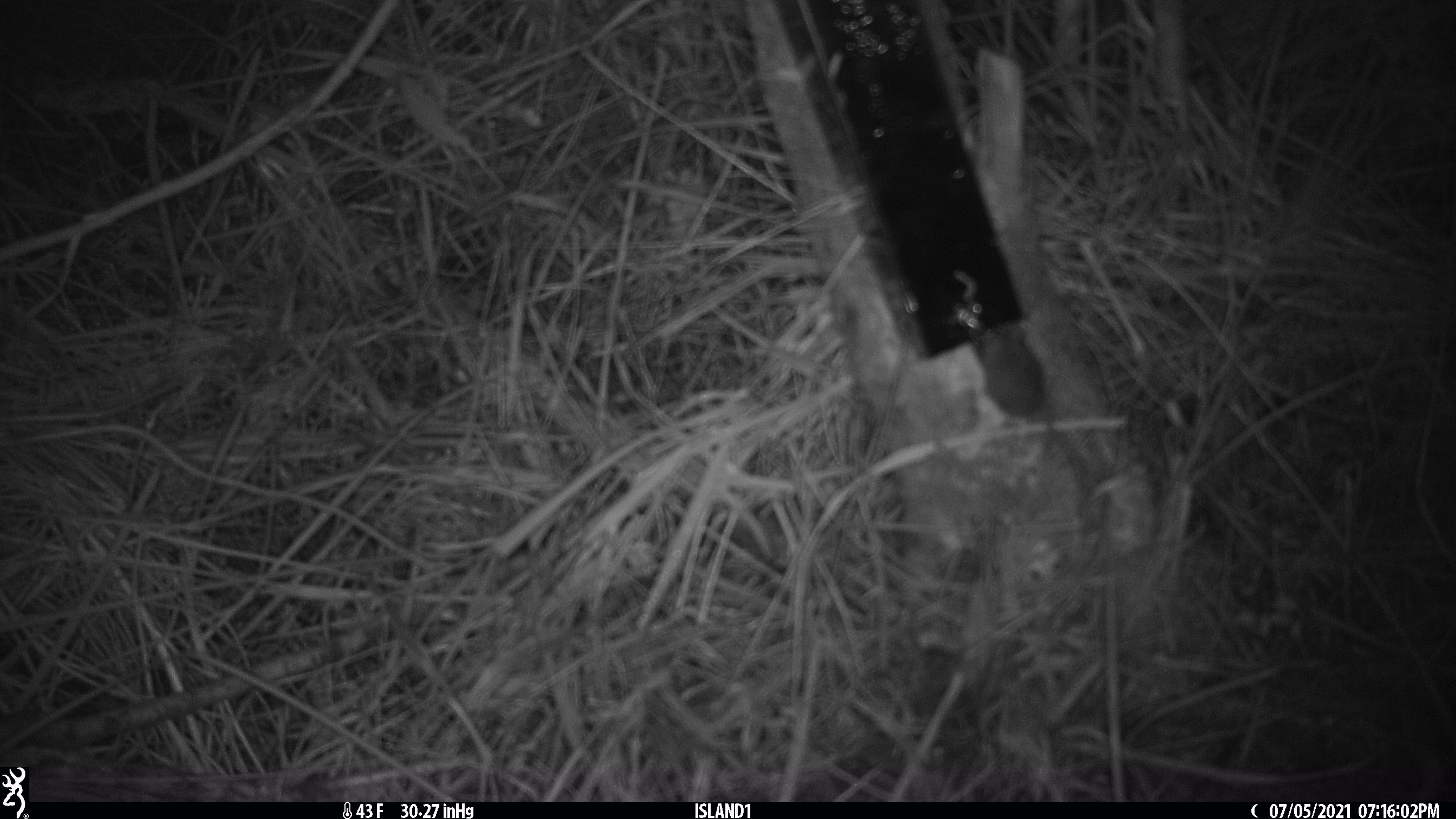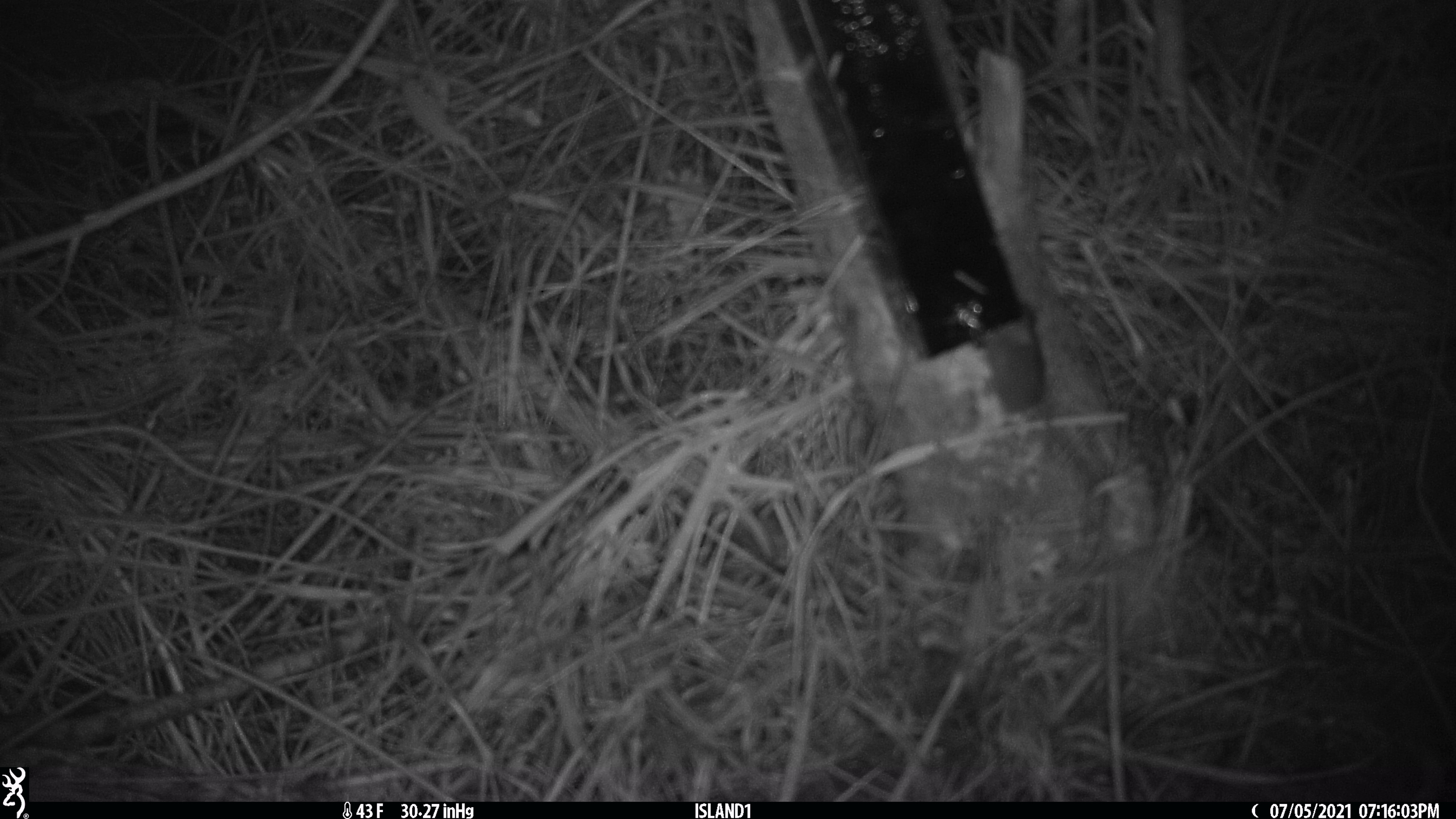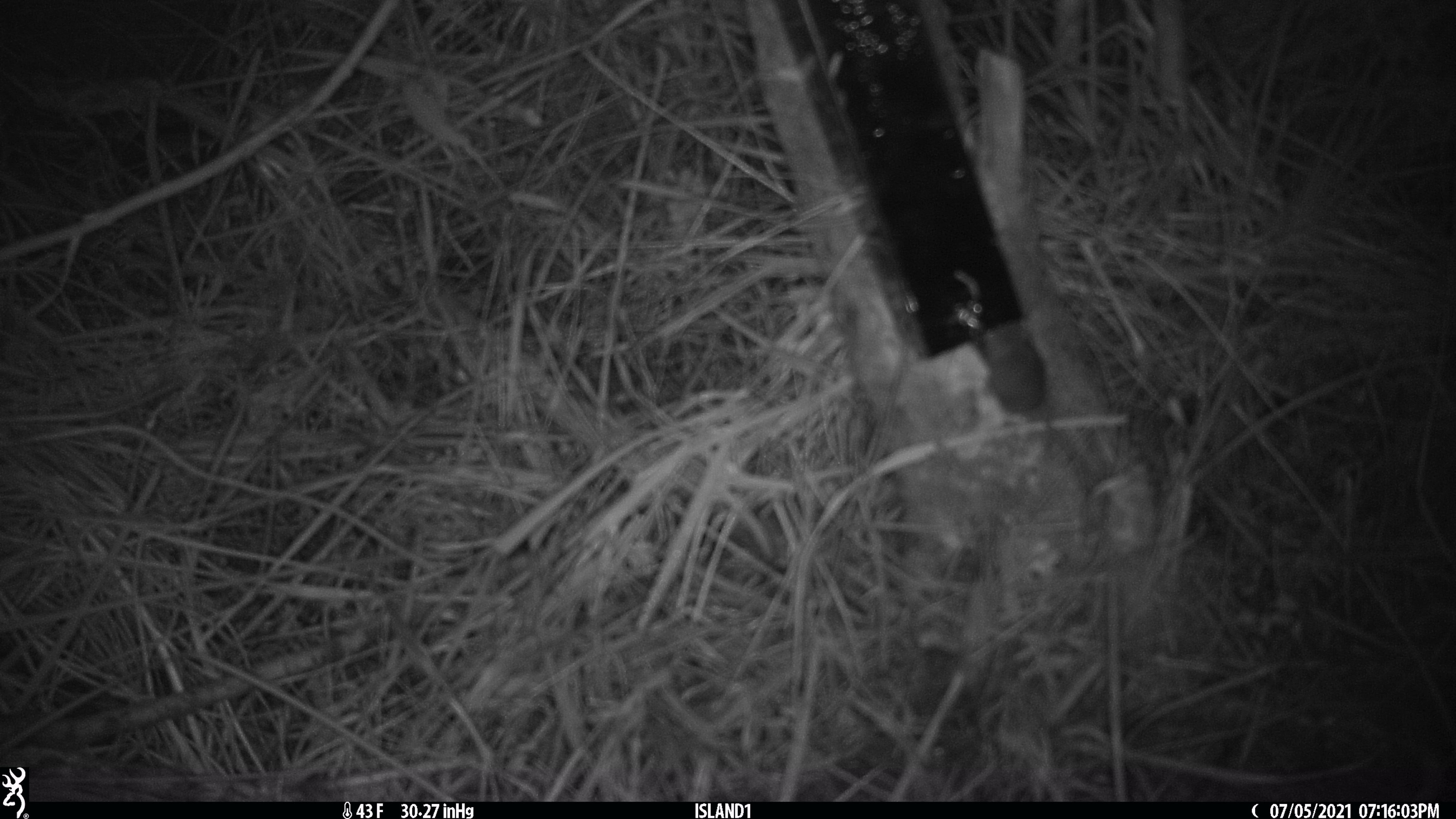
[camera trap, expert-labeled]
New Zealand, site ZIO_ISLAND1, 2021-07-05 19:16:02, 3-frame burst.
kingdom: Animalia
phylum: Chordata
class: Mammalia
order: Rodentia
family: Muridae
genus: Mus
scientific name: Mus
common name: mouse